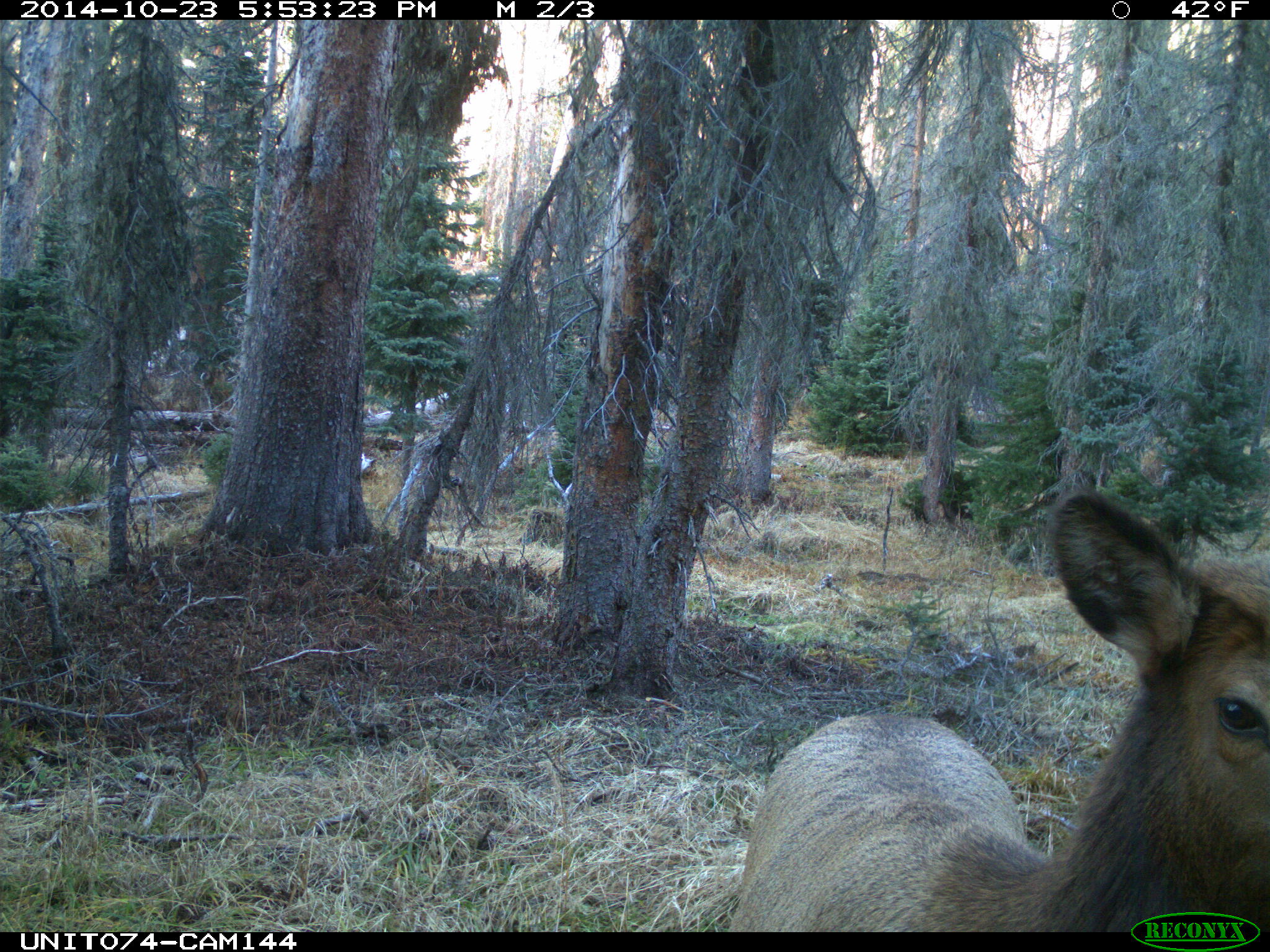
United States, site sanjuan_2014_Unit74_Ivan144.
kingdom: Animalia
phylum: Chordata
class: Mammalia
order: Artiodactyla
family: Cervidae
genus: Cervus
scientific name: Cervus elaphus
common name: red deer